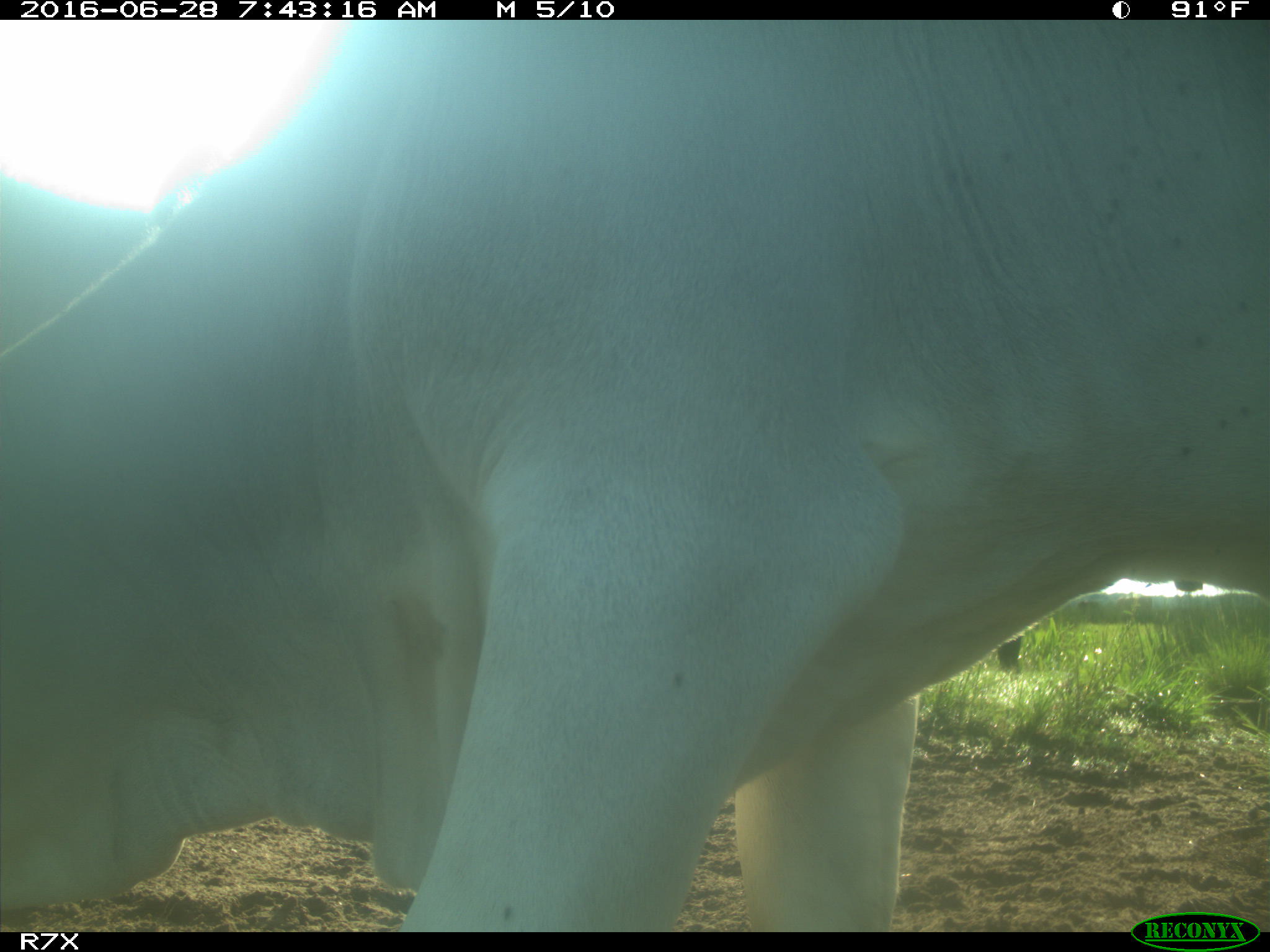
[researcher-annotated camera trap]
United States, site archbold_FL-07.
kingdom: Animalia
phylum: Chordata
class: Mammalia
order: Artiodactyla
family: Bovidae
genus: Bos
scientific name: Bos taurus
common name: domestic cow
Bos taurus (domestic cow).